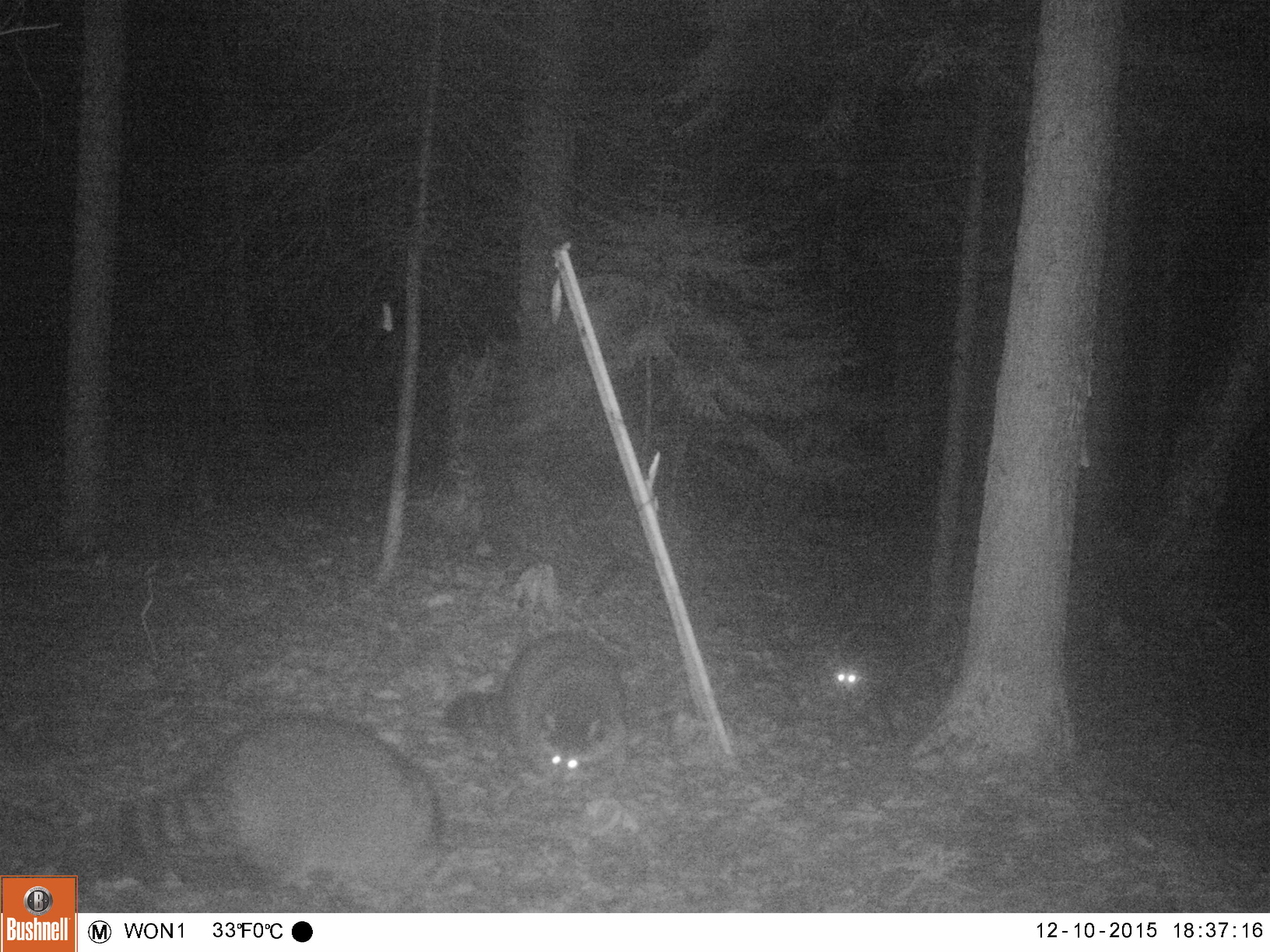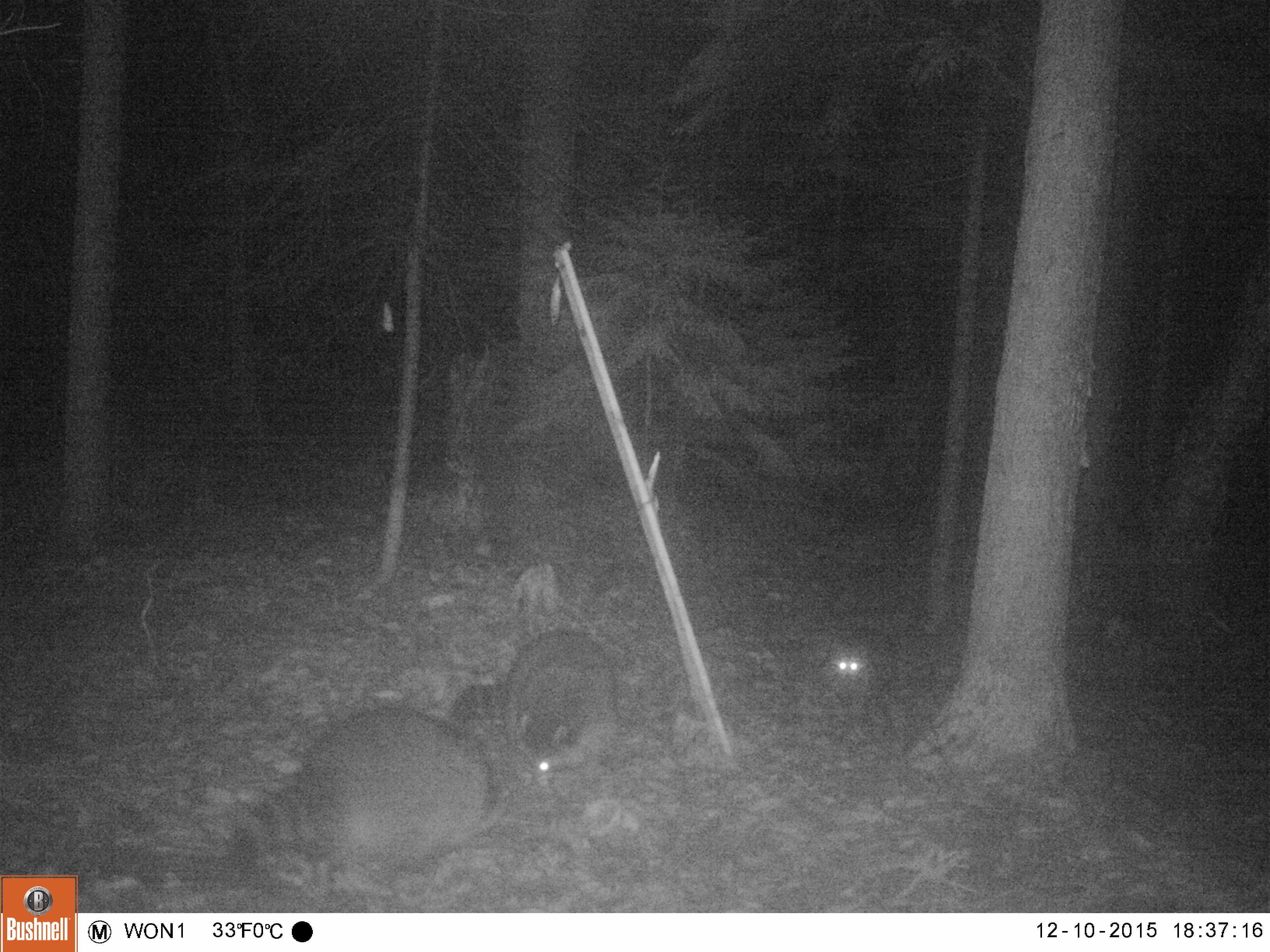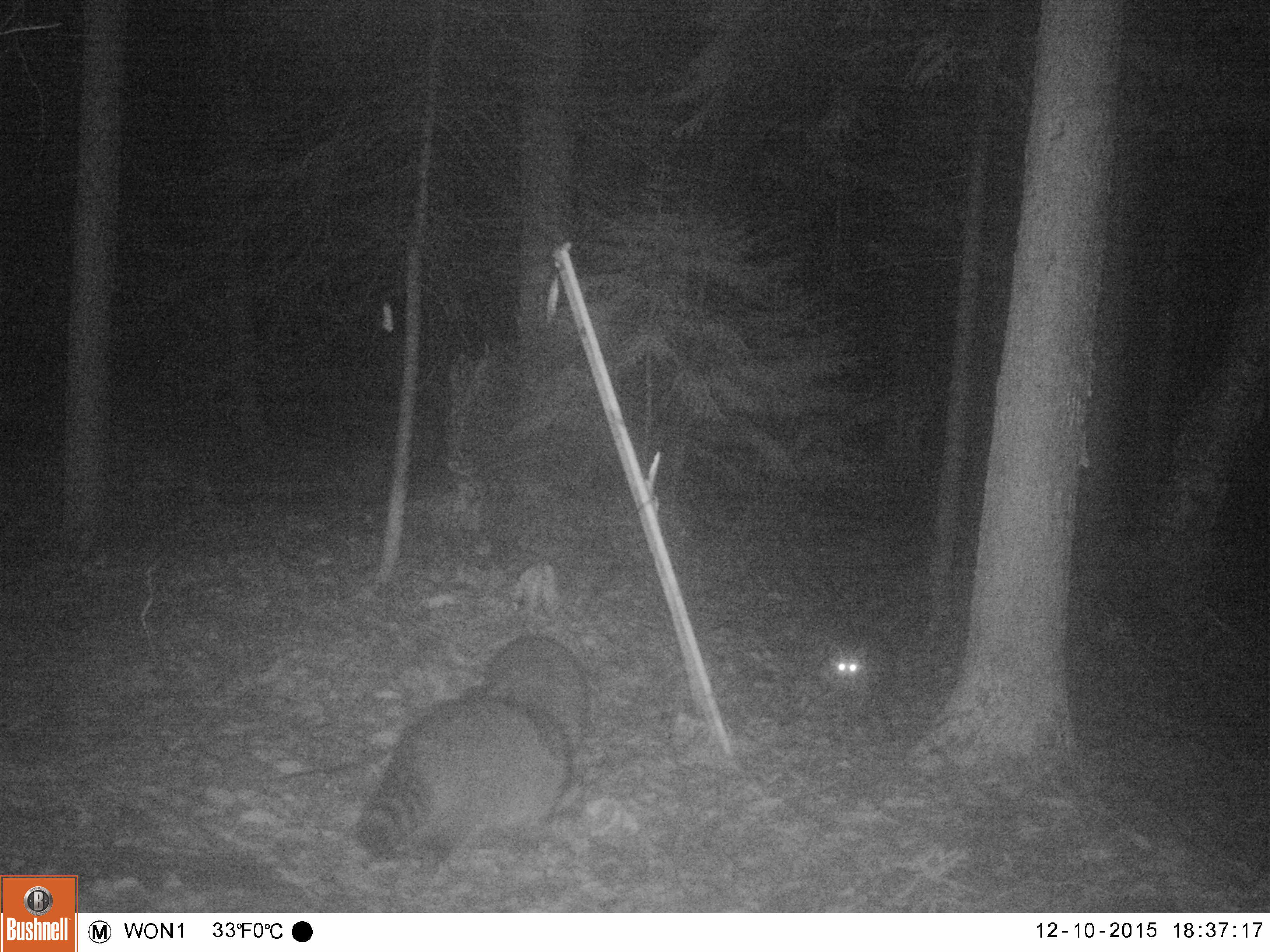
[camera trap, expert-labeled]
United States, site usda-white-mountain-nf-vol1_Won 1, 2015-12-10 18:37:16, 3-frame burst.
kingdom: Animalia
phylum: Chordata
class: Mammalia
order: Carnivora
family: Procyonidae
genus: Procyon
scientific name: Procyon lotor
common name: raccoon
Raccoon (Procyon lotor).